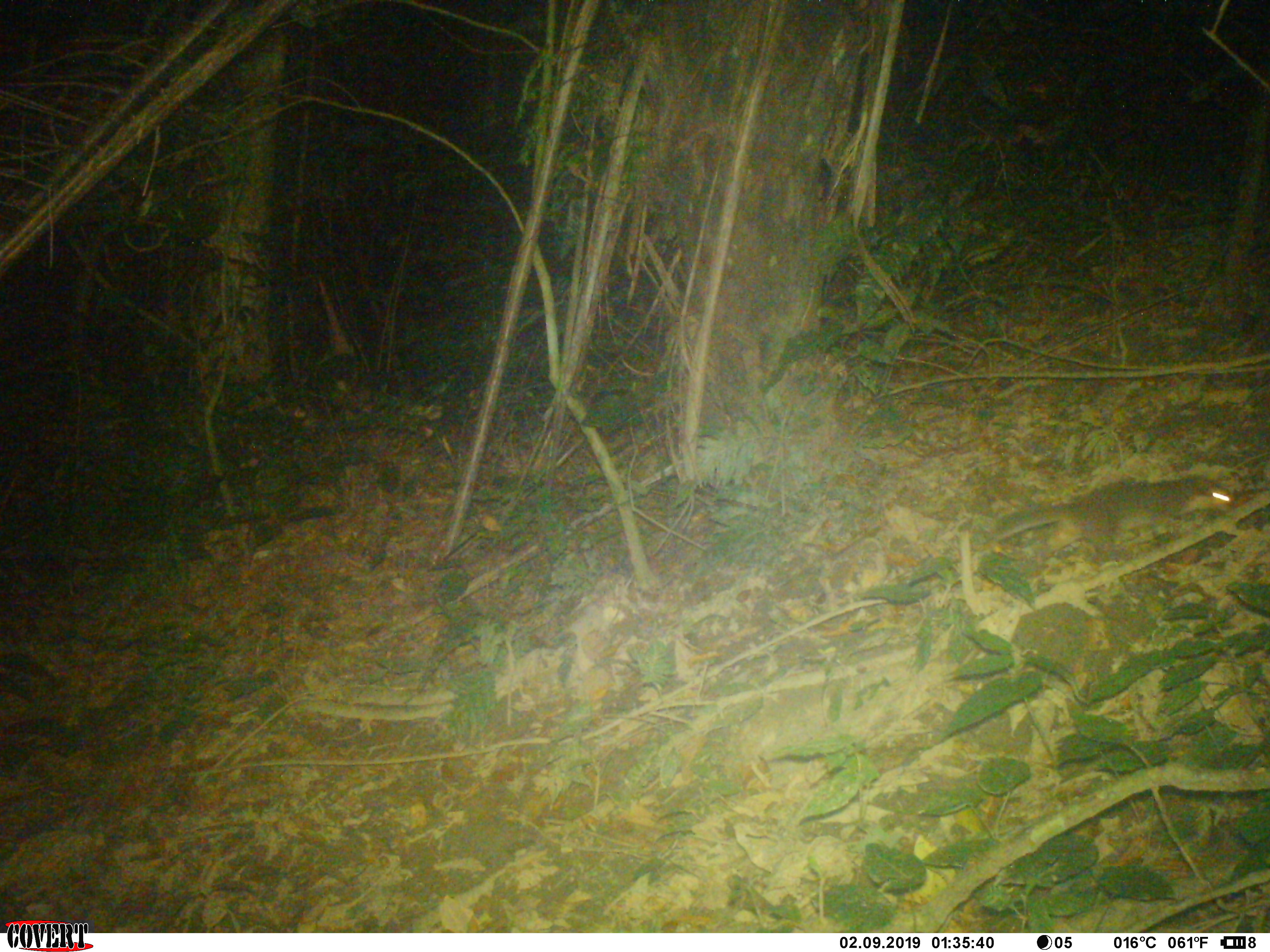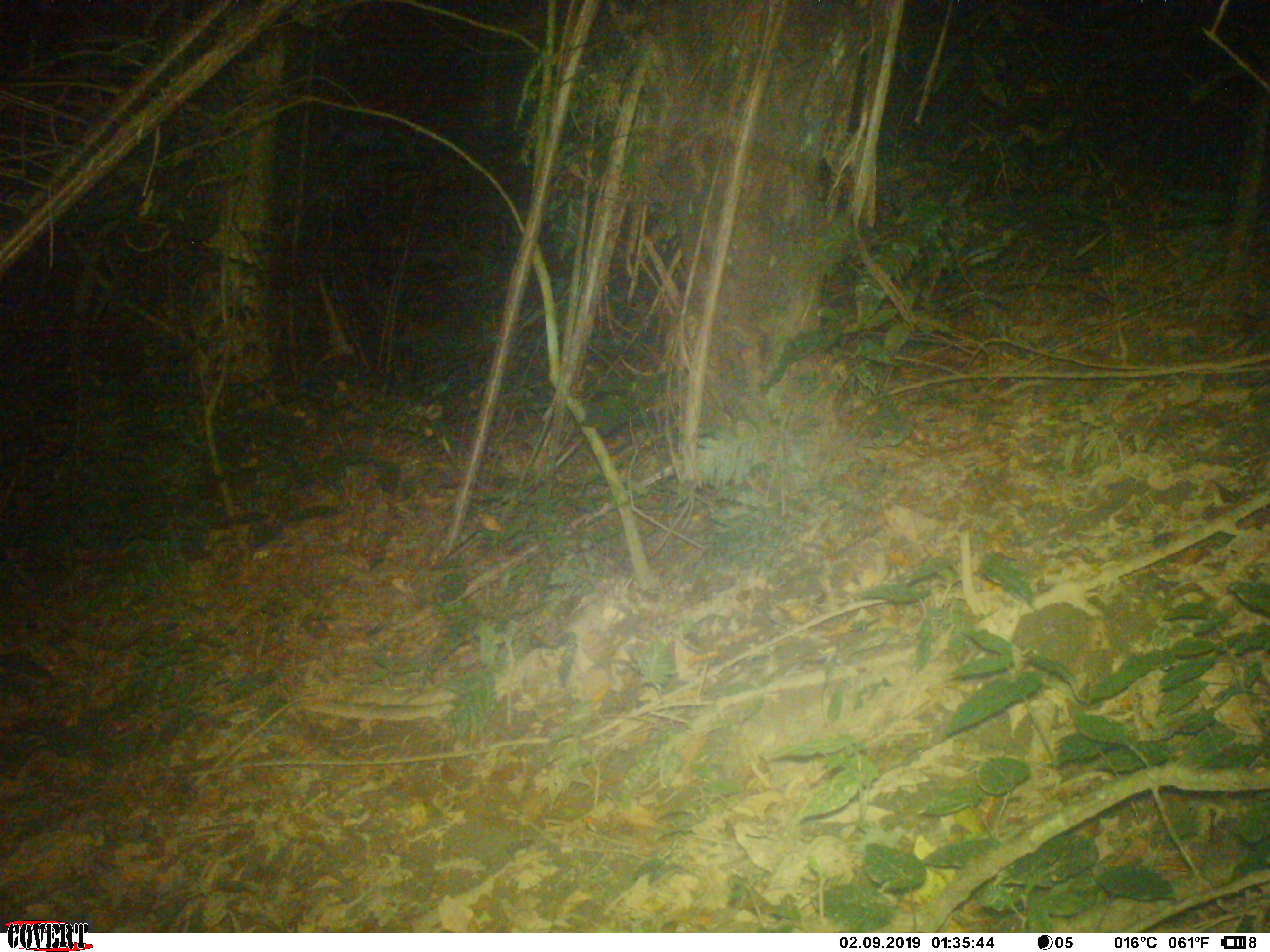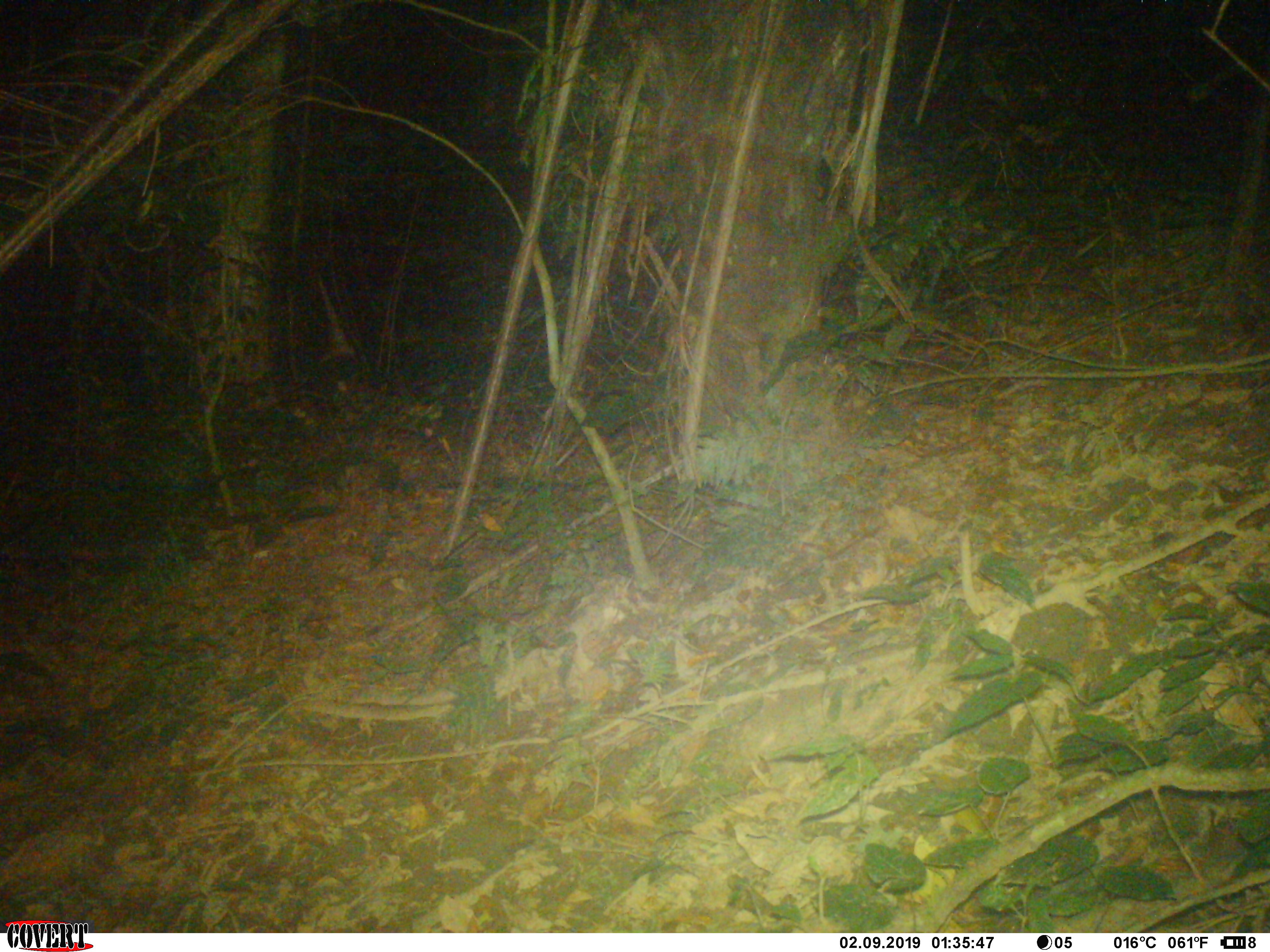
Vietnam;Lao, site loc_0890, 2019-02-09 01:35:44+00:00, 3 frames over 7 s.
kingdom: Animalia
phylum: Chordata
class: Mammalia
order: Carnivora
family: Mustelidae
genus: Melogale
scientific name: Melogale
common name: ferret badger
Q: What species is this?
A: Ferret badger (Melogale).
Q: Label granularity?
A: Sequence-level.